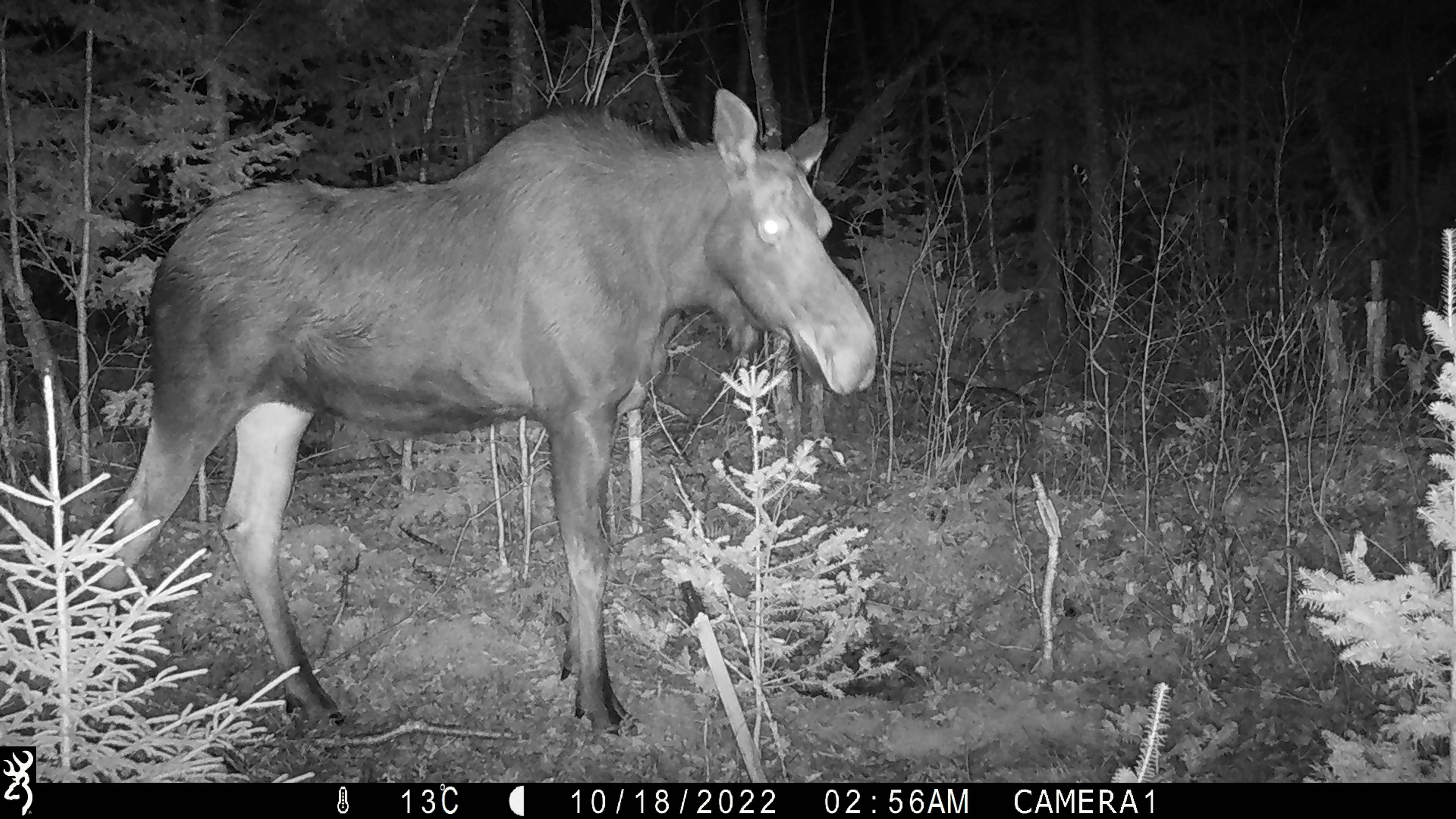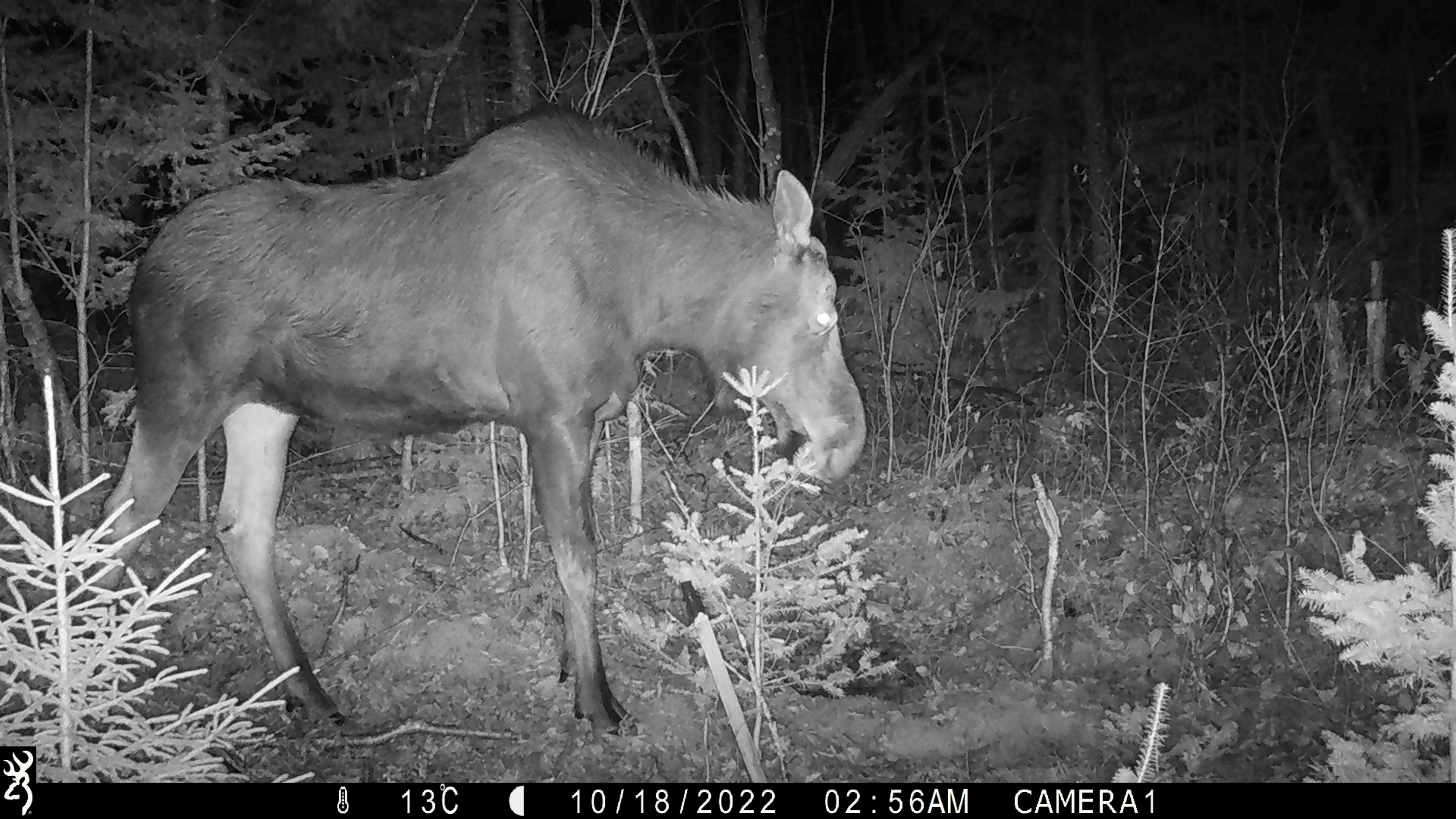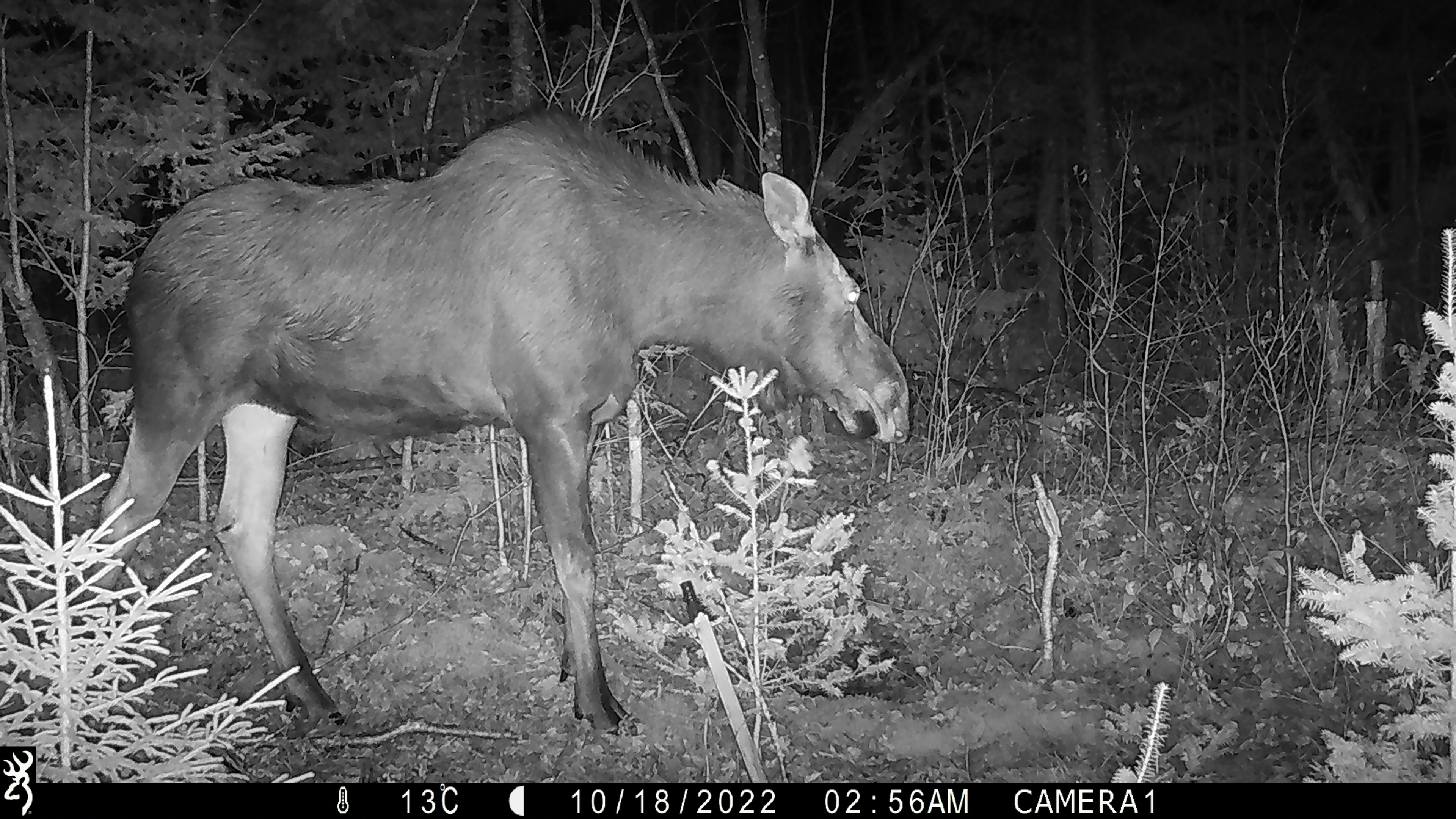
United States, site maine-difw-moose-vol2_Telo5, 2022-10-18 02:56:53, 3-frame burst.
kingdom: Animalia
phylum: Chordata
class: Mammalia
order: Artiodactyla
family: Cervidae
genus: Alces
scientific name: Alces alces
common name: moose